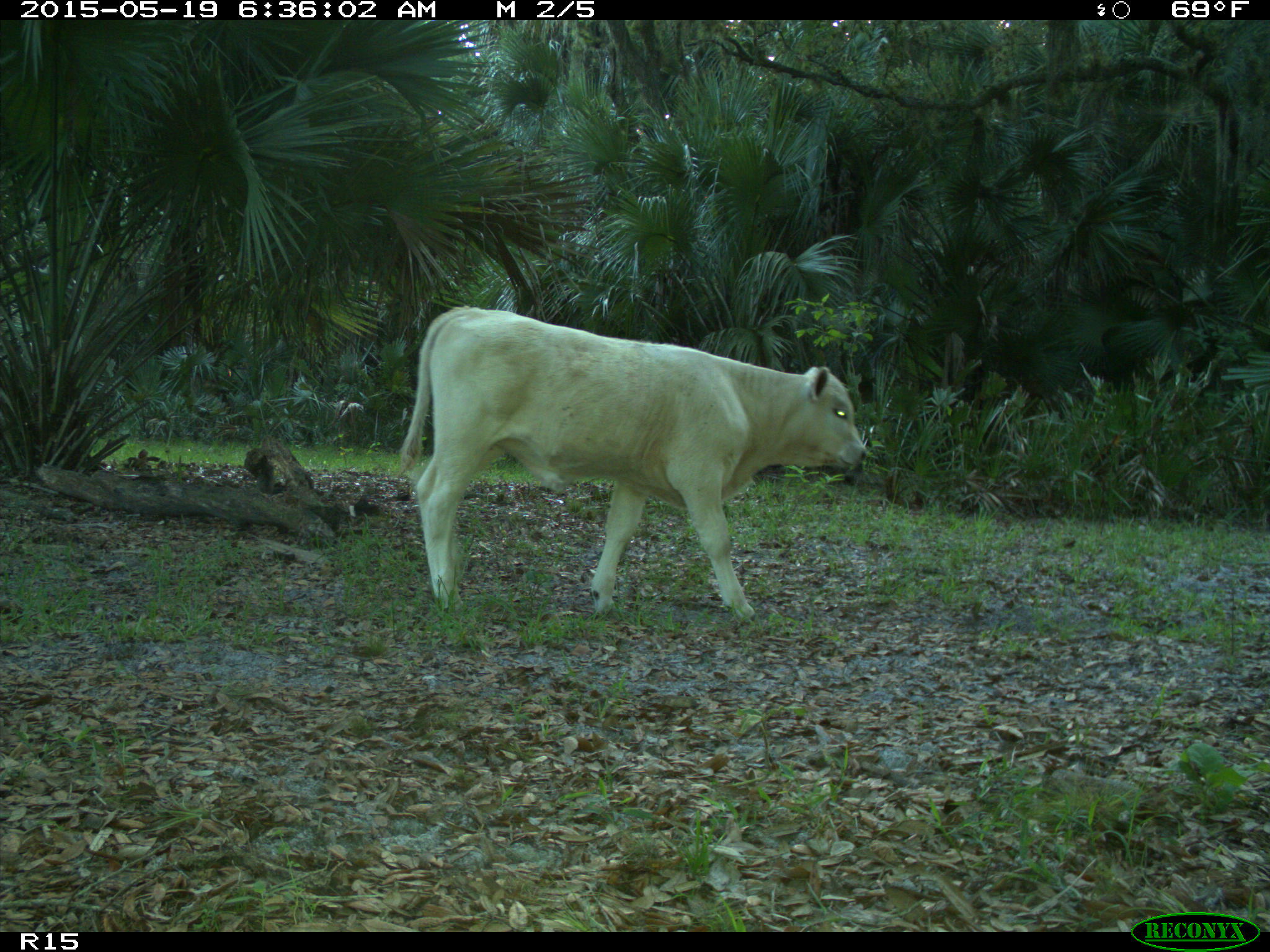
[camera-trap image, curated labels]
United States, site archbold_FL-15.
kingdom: Animalia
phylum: Chordata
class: Mammalia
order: Artiodactyla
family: Bovidae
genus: Bos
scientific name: Bos taurus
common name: domestic cow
Bos taurus (domestic cow).